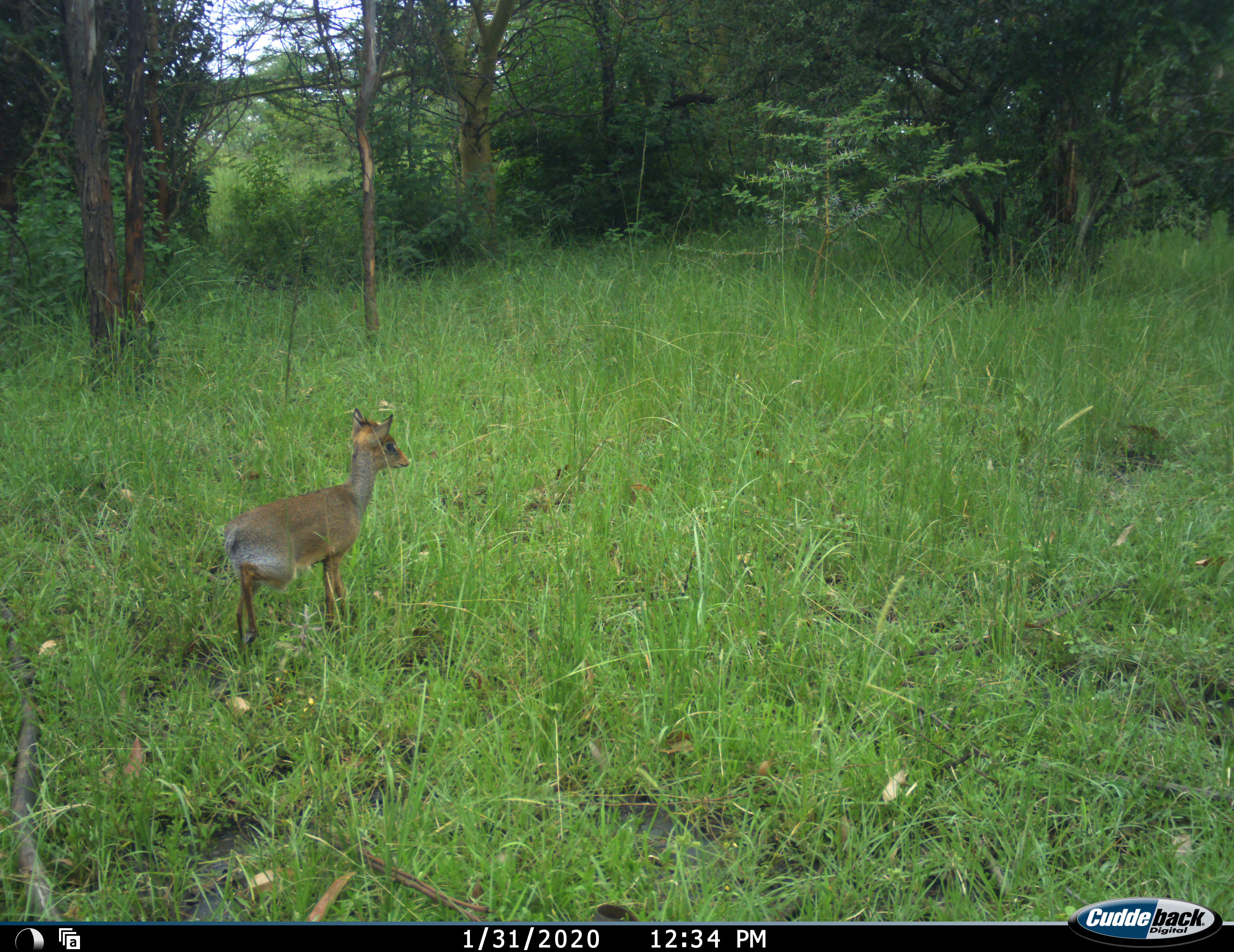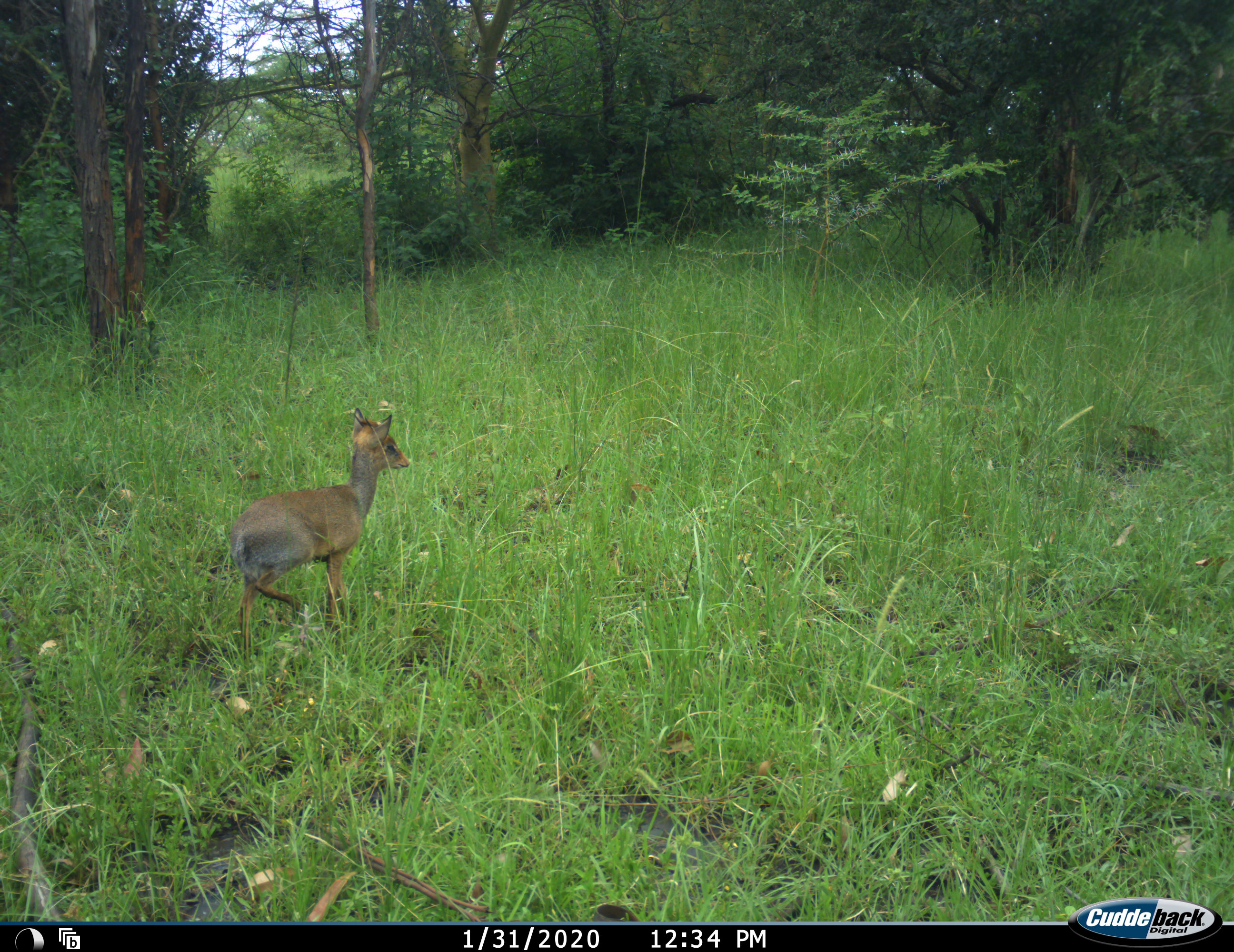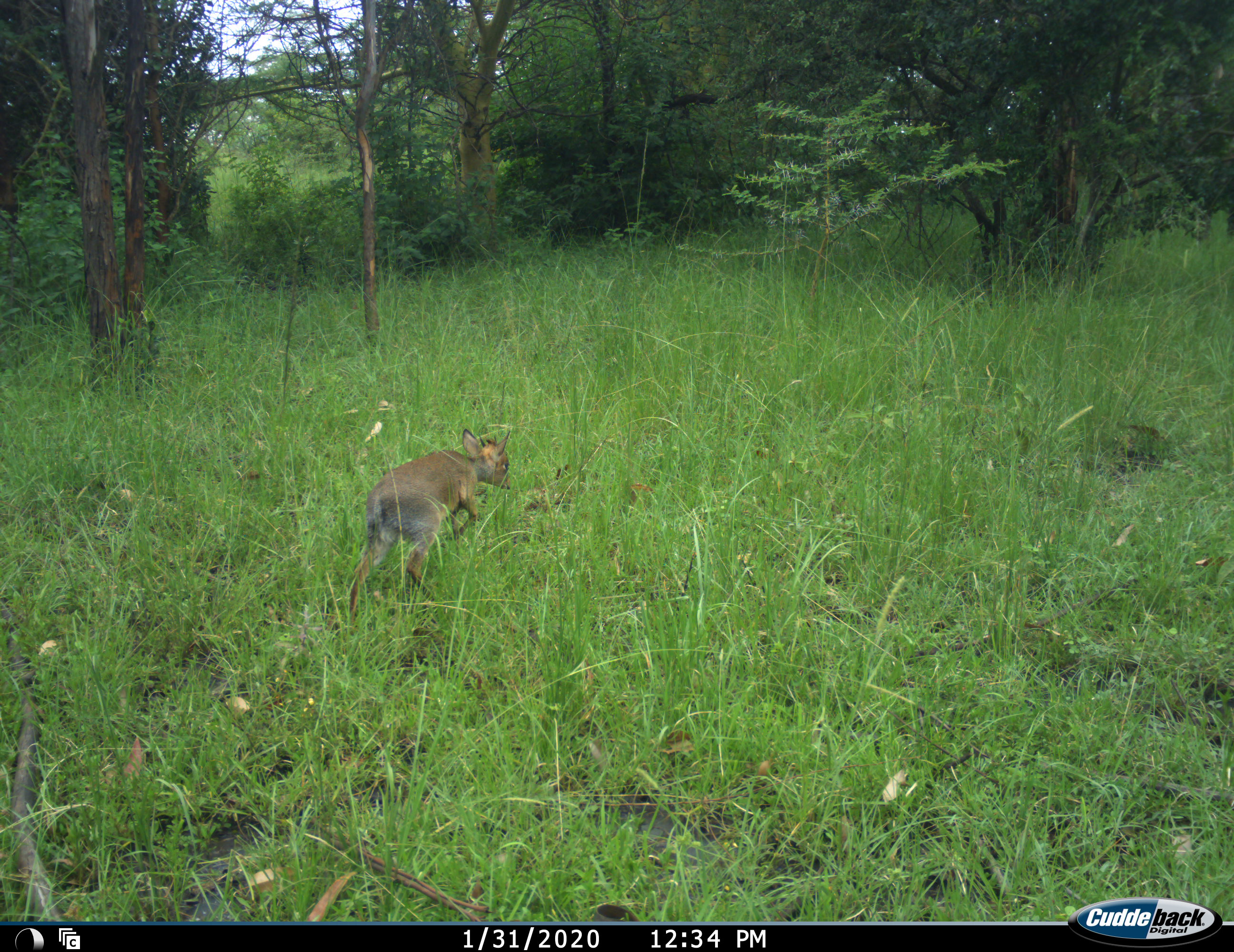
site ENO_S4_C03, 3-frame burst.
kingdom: Animalia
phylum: Chordata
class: Mammalia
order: Artiodactyla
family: Bovidae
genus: Madoqua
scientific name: Madoqua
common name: dik-dik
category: dikdik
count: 1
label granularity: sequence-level